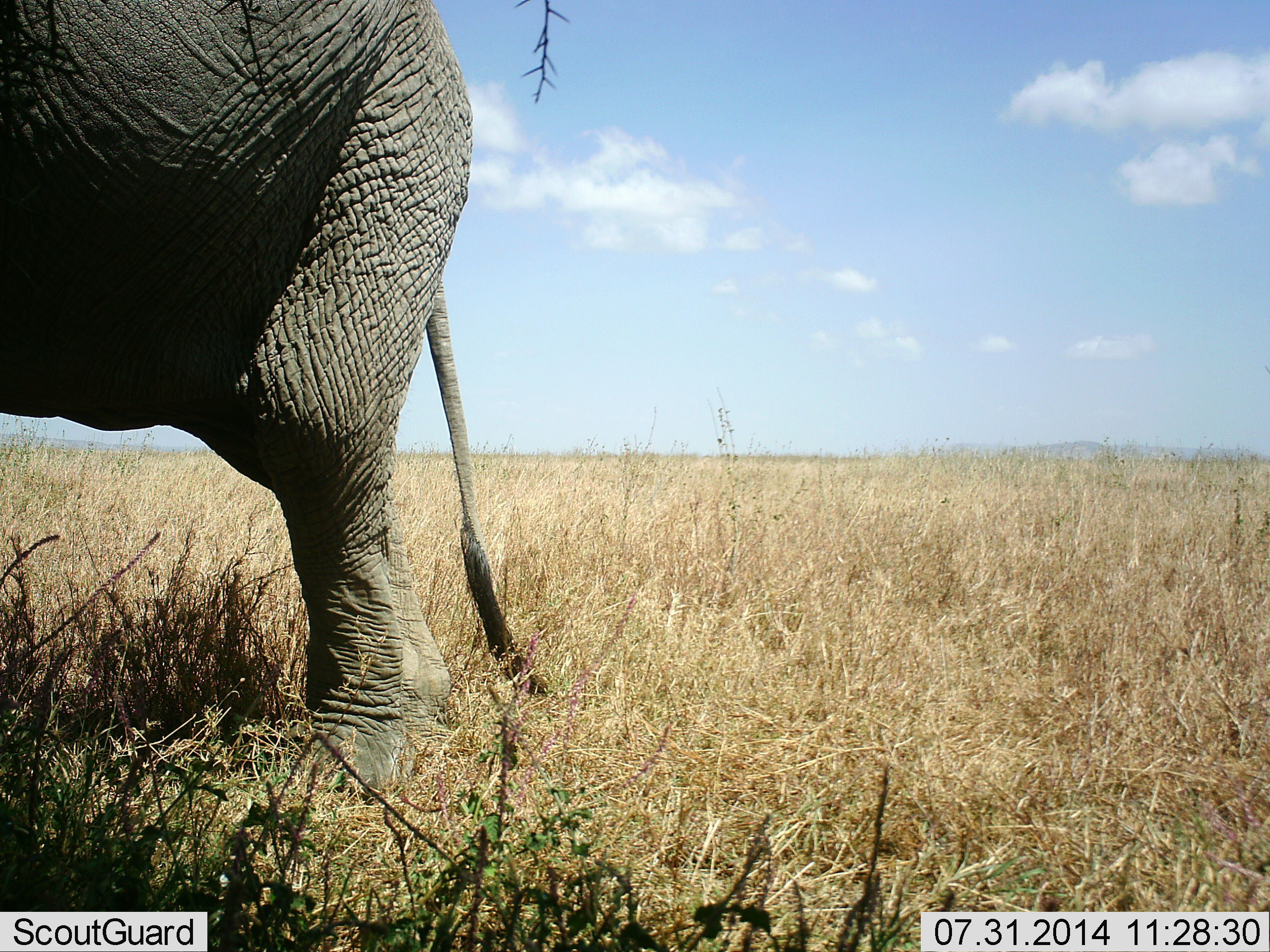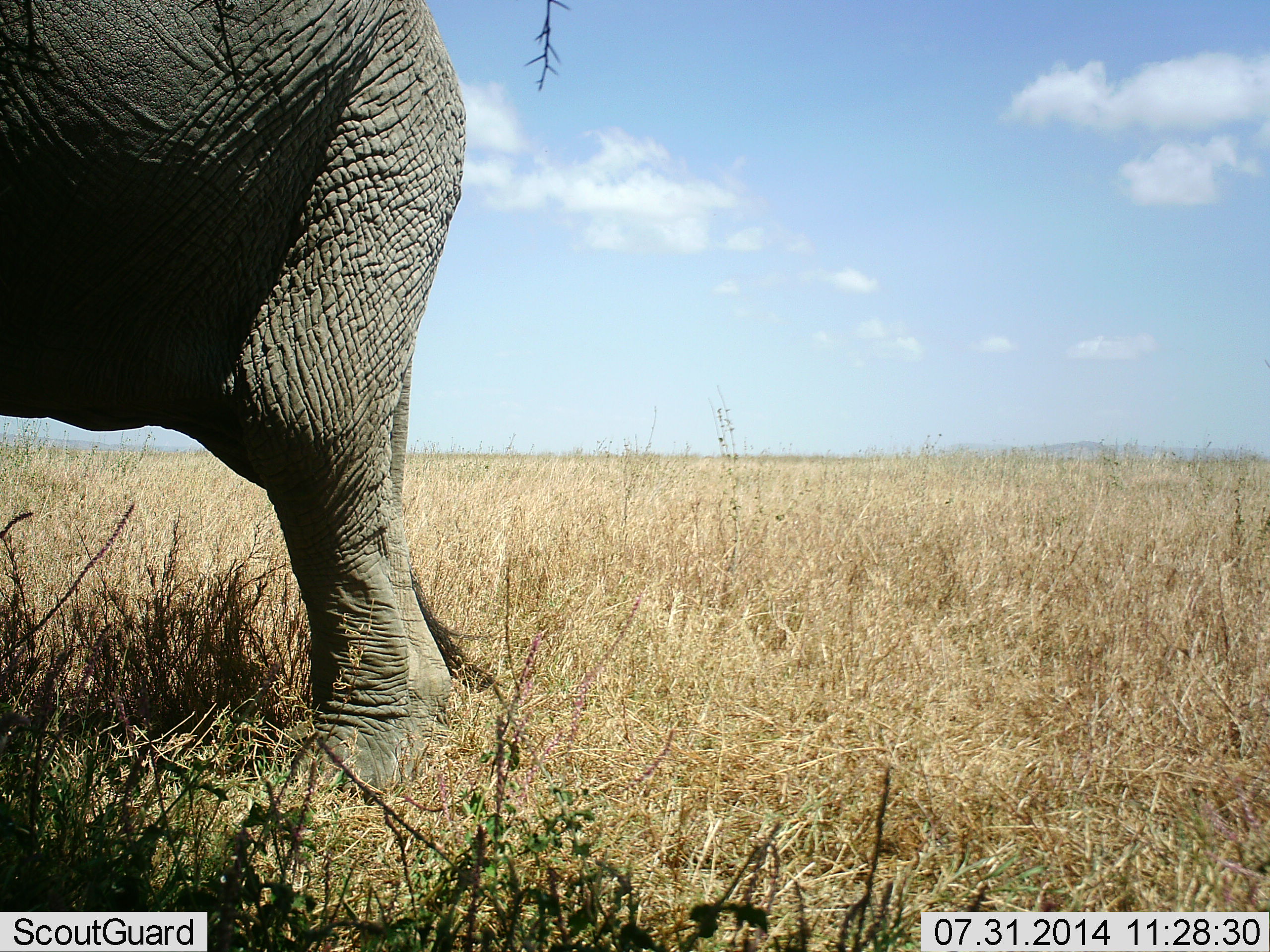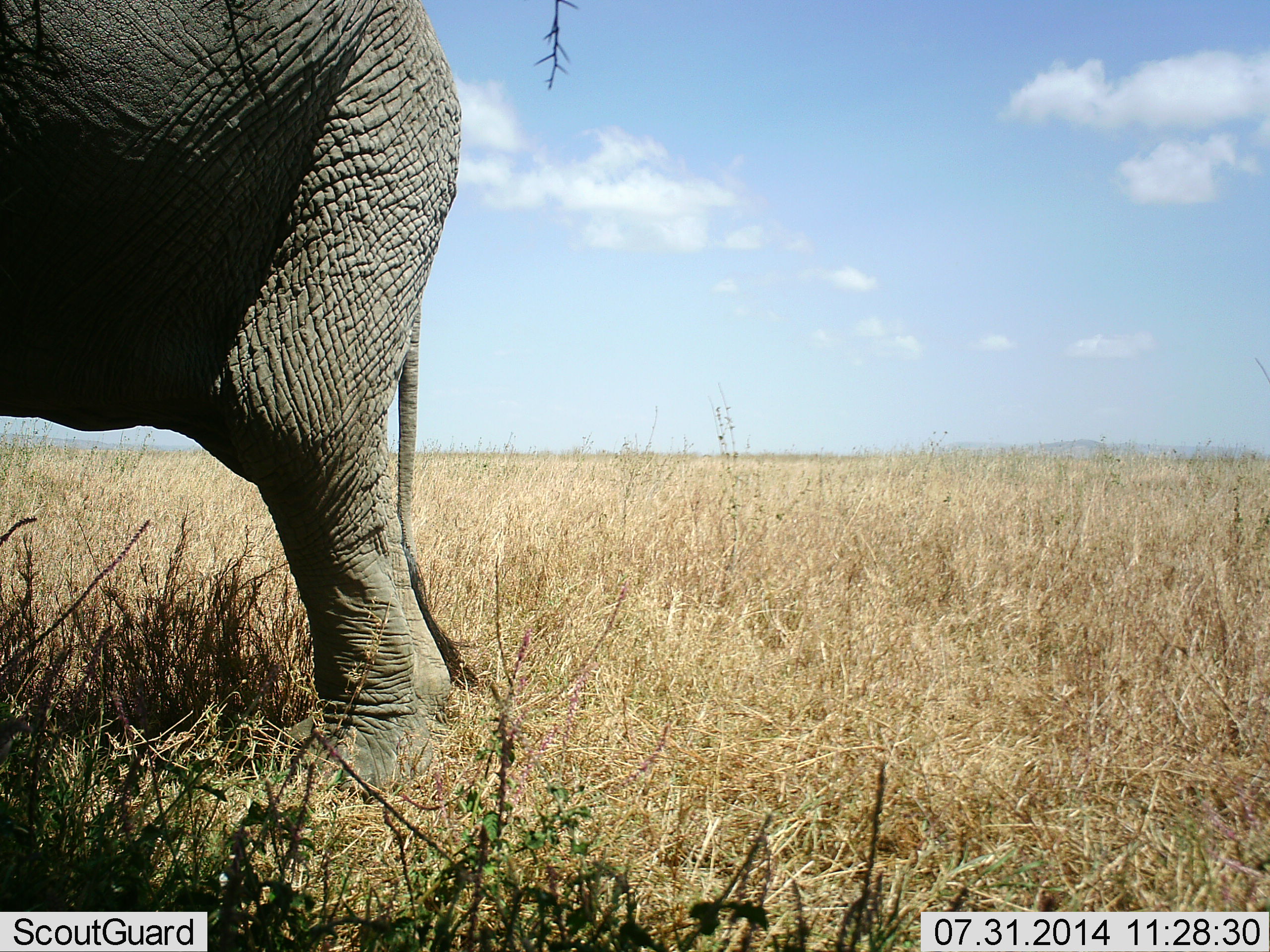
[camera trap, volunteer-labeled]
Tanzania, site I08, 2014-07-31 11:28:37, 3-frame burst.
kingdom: Animalia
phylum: Chordata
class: Mammalia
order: Proboscidea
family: Elephantidae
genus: Loxodonta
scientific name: Loxodonta africana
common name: african bush elephant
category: elephant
Elephant (african bush elephant) (Loxodonta africana), count 1. Behavior (volunteer vote fractions): standing 90%, resting 10%, moving 10%, interacting 0%. Young present (vote fraction): 0%. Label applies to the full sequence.